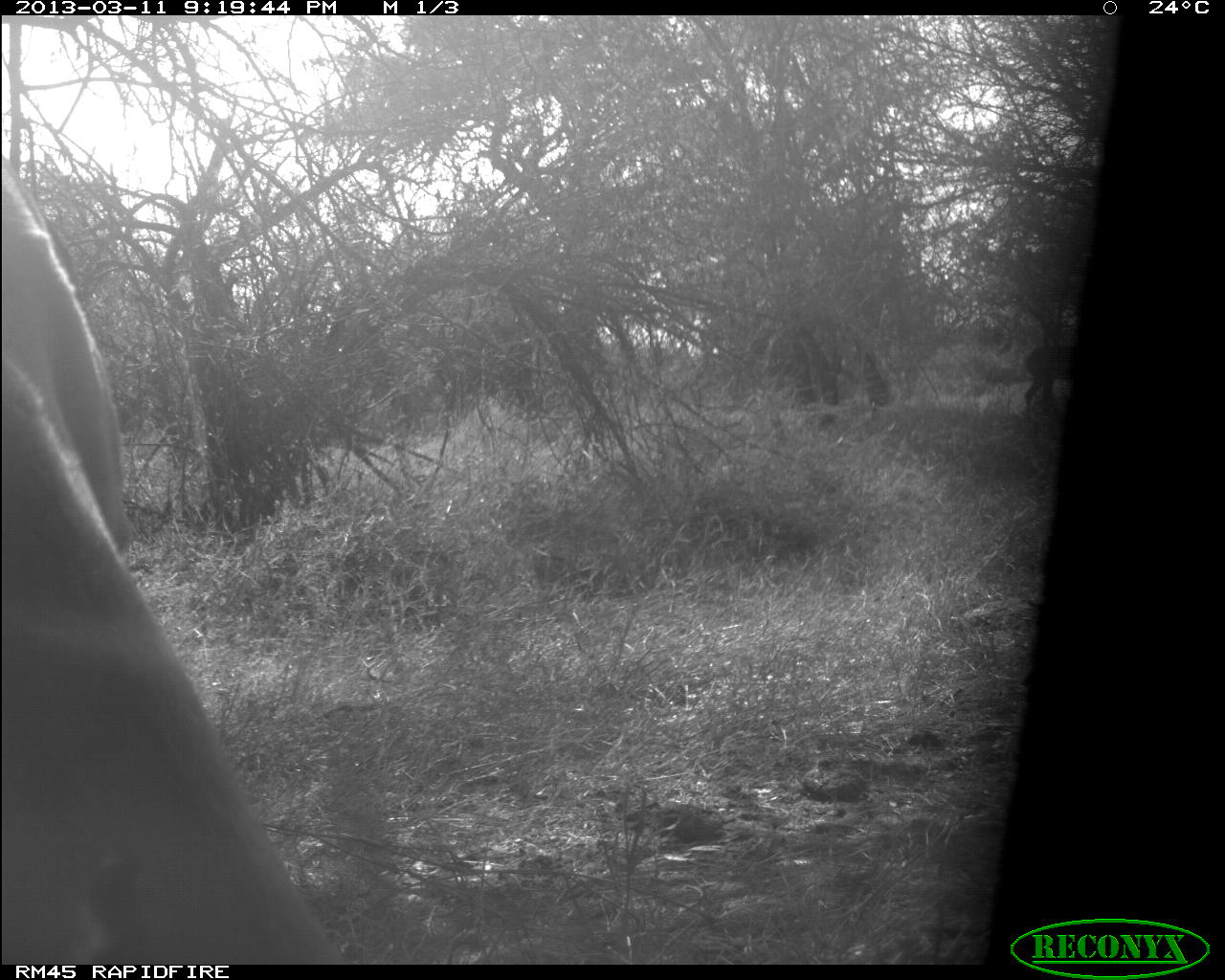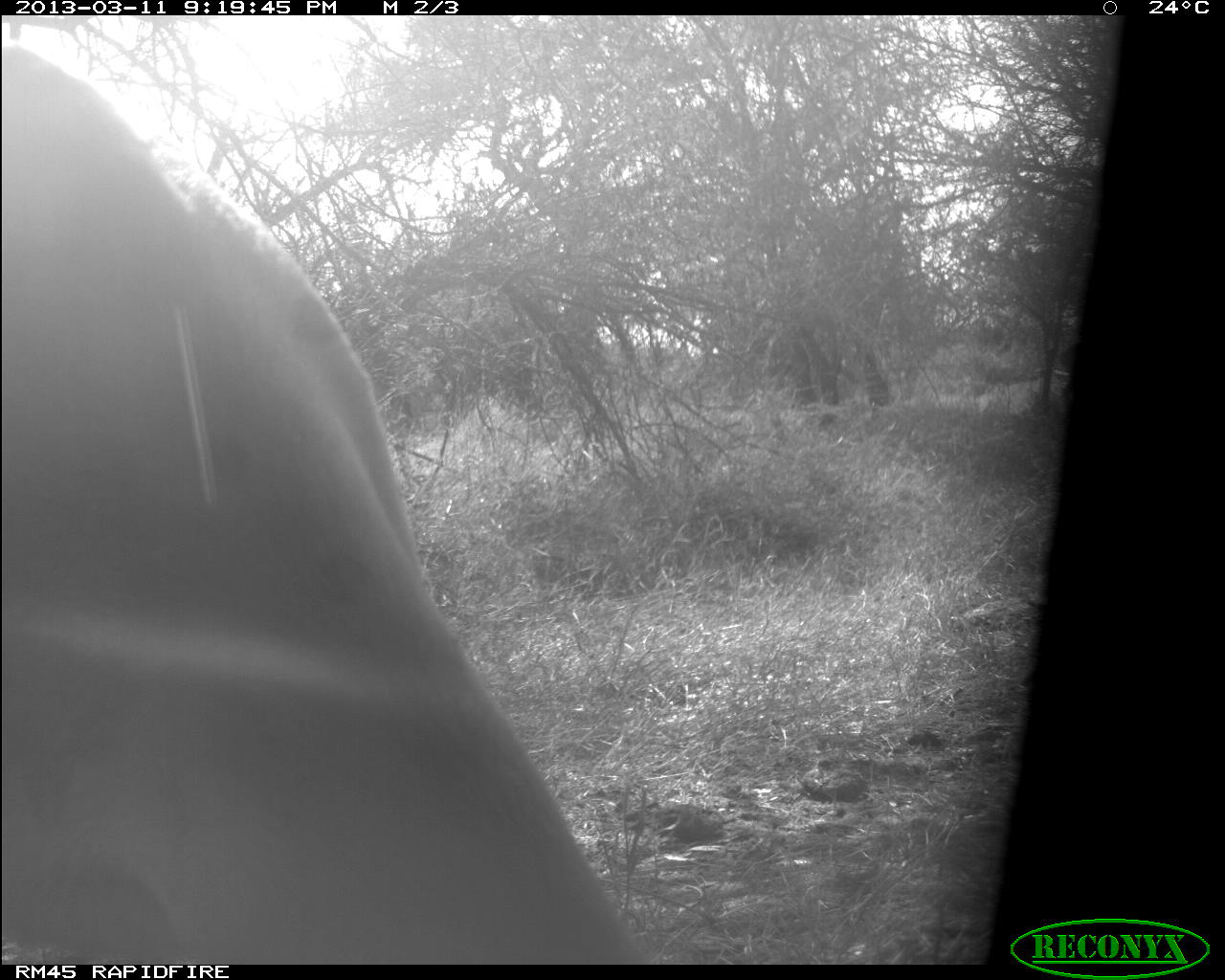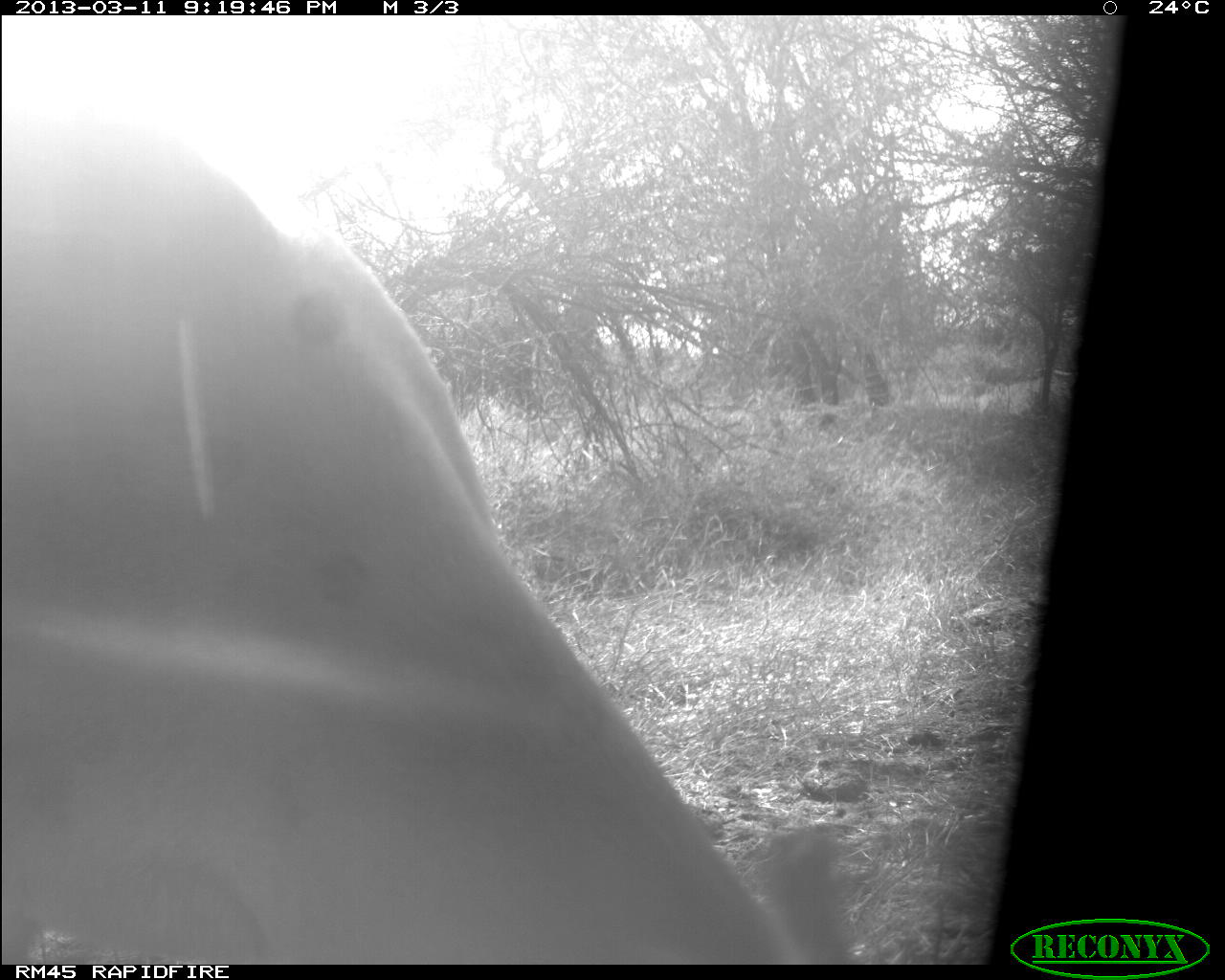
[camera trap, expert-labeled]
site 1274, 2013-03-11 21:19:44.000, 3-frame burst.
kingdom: Animalia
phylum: Chordata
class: Mammalia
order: Artiodactyla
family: Bovidae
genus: Aepyceros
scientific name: Aepyceros melampus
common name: impala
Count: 2.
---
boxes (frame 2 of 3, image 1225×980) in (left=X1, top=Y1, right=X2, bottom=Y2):
aepyceros melampus: (left=0, top=40, right=651, bottom=968)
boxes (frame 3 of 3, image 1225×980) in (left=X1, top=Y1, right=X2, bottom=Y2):
aepyceros melampus: (left=0, top=106, right=788, bottom=964)